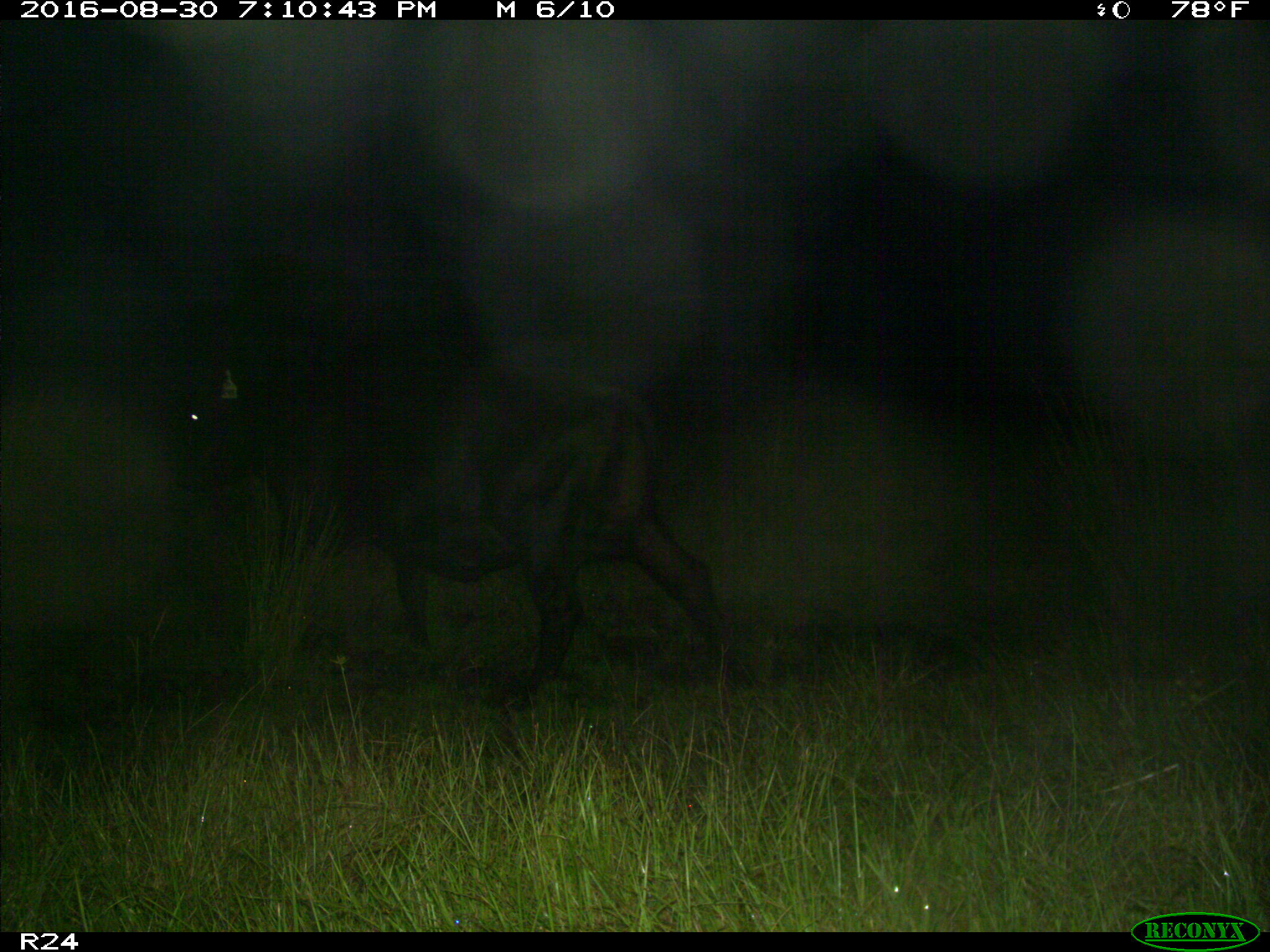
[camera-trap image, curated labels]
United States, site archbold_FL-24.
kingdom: Animalia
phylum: Chordata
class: Mammalia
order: Artiodactyla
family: Bovidae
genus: Bos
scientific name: Bos taurus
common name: domestic cow